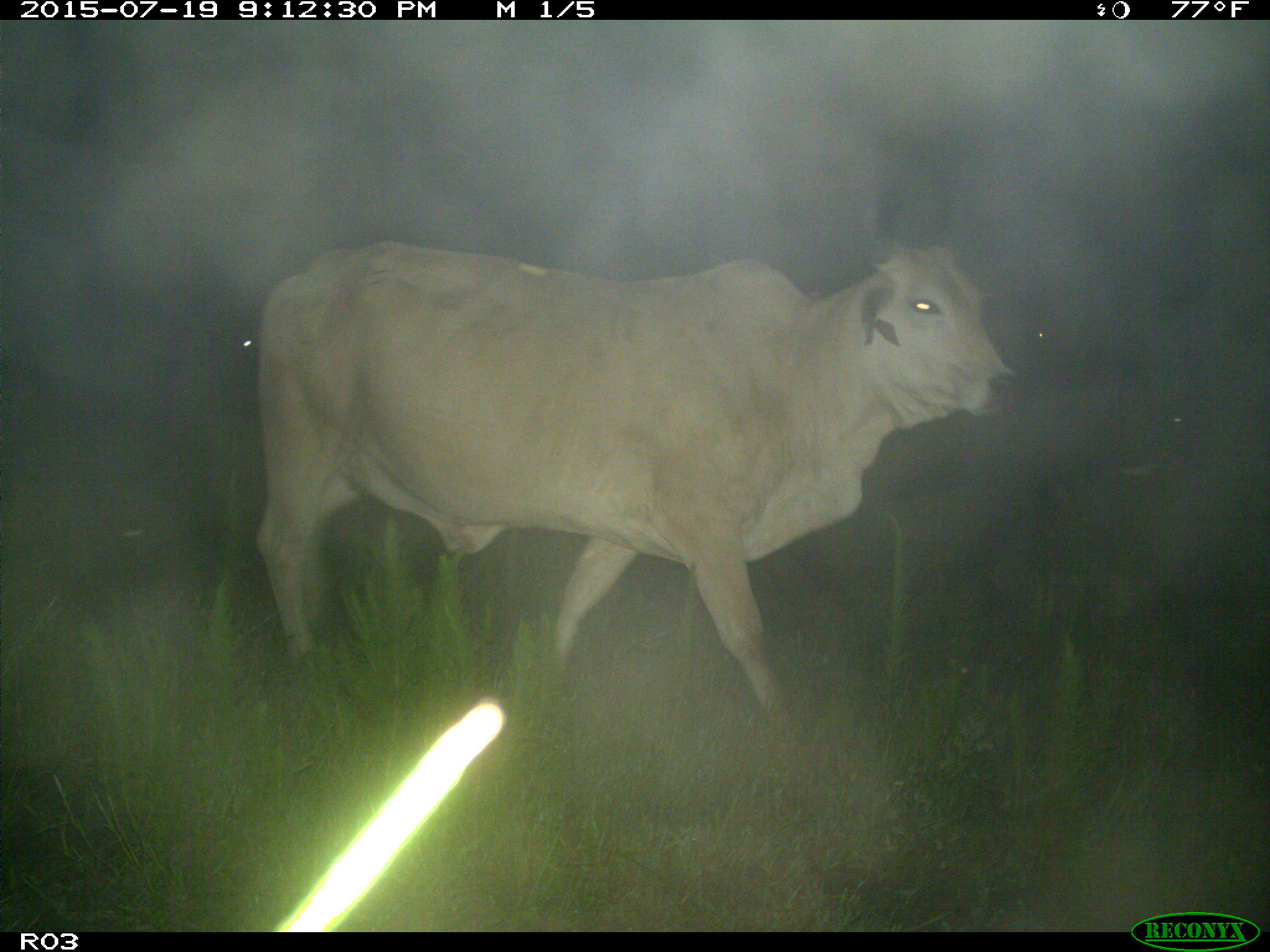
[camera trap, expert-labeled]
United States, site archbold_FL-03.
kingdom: Animalia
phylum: Chordata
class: Mammalia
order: Artiodactyla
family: Bovidae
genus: Bos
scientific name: Bos taurus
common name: domestic cow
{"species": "Bos taurus (domestic cow)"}